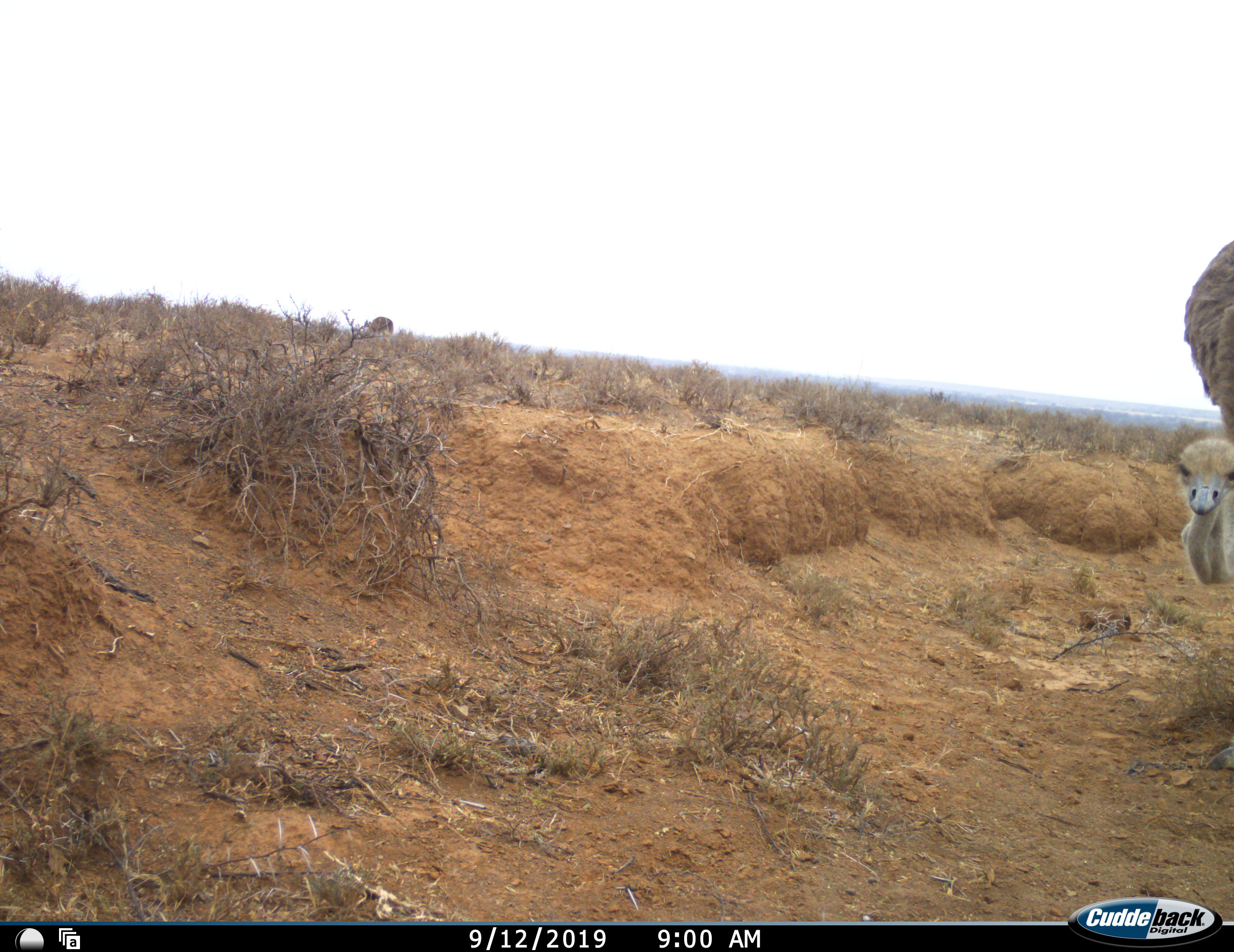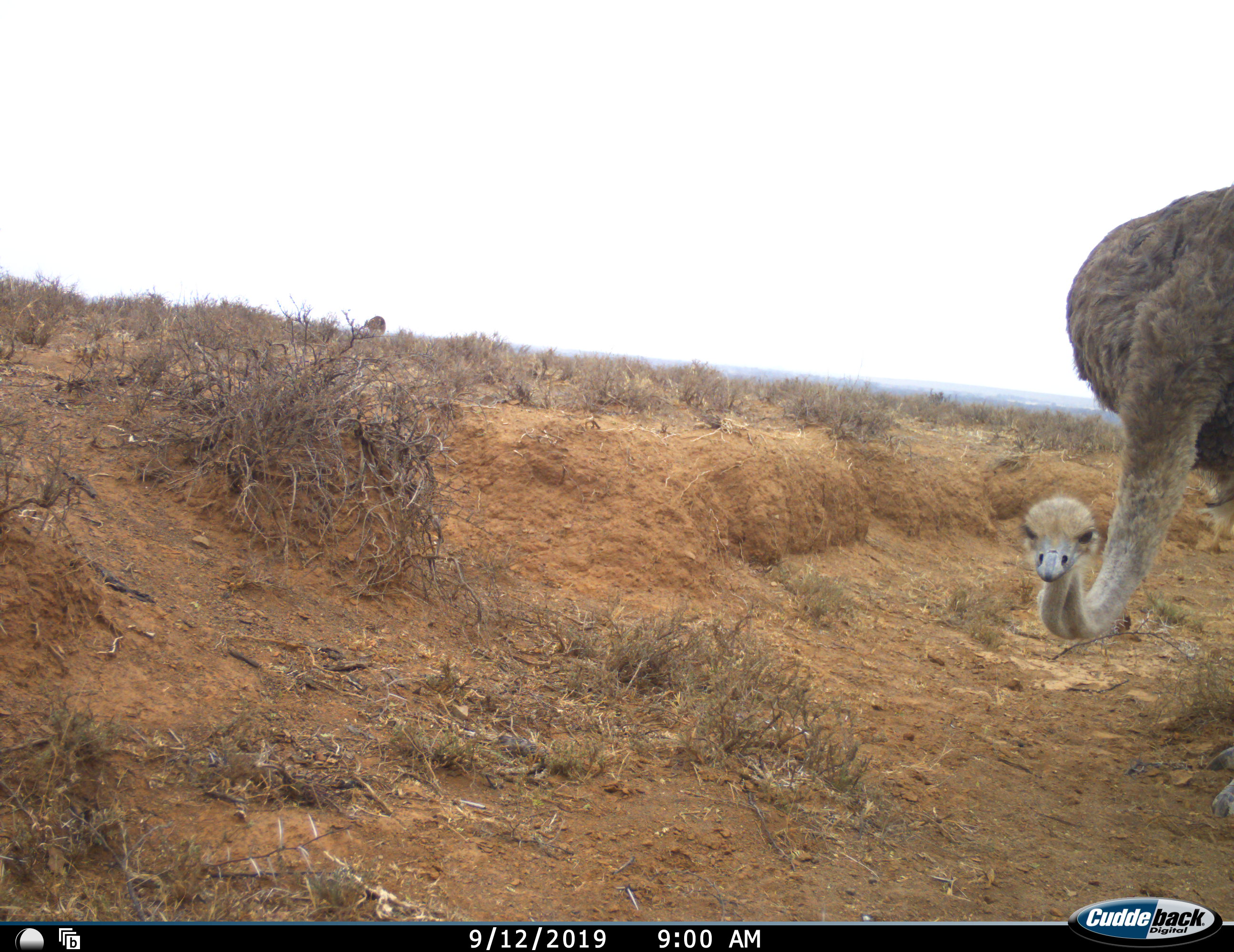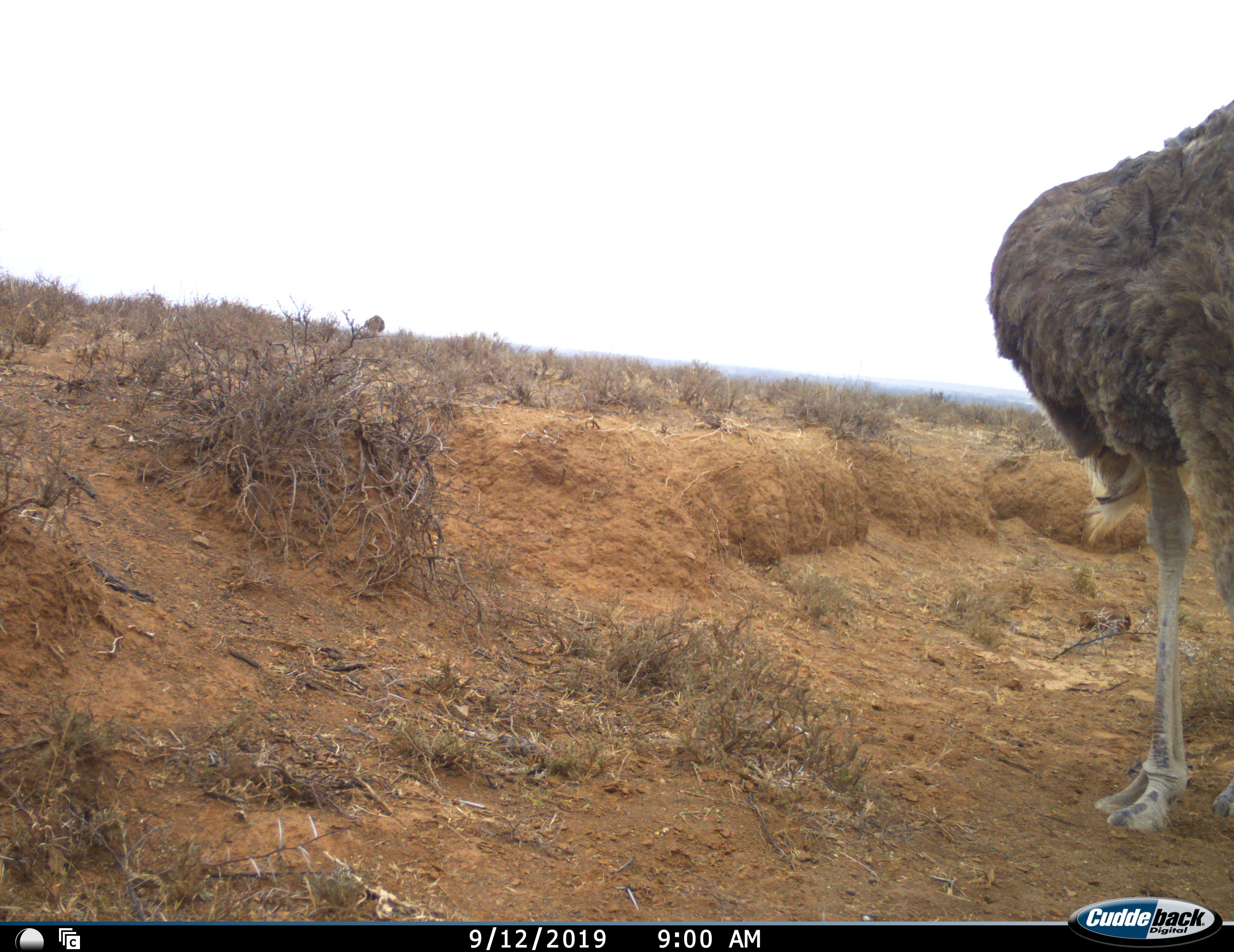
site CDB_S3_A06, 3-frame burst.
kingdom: Animalia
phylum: Chordata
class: Aves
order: Struthioniformes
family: Struthionidae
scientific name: Struthionidae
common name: ostrich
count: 2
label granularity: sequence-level